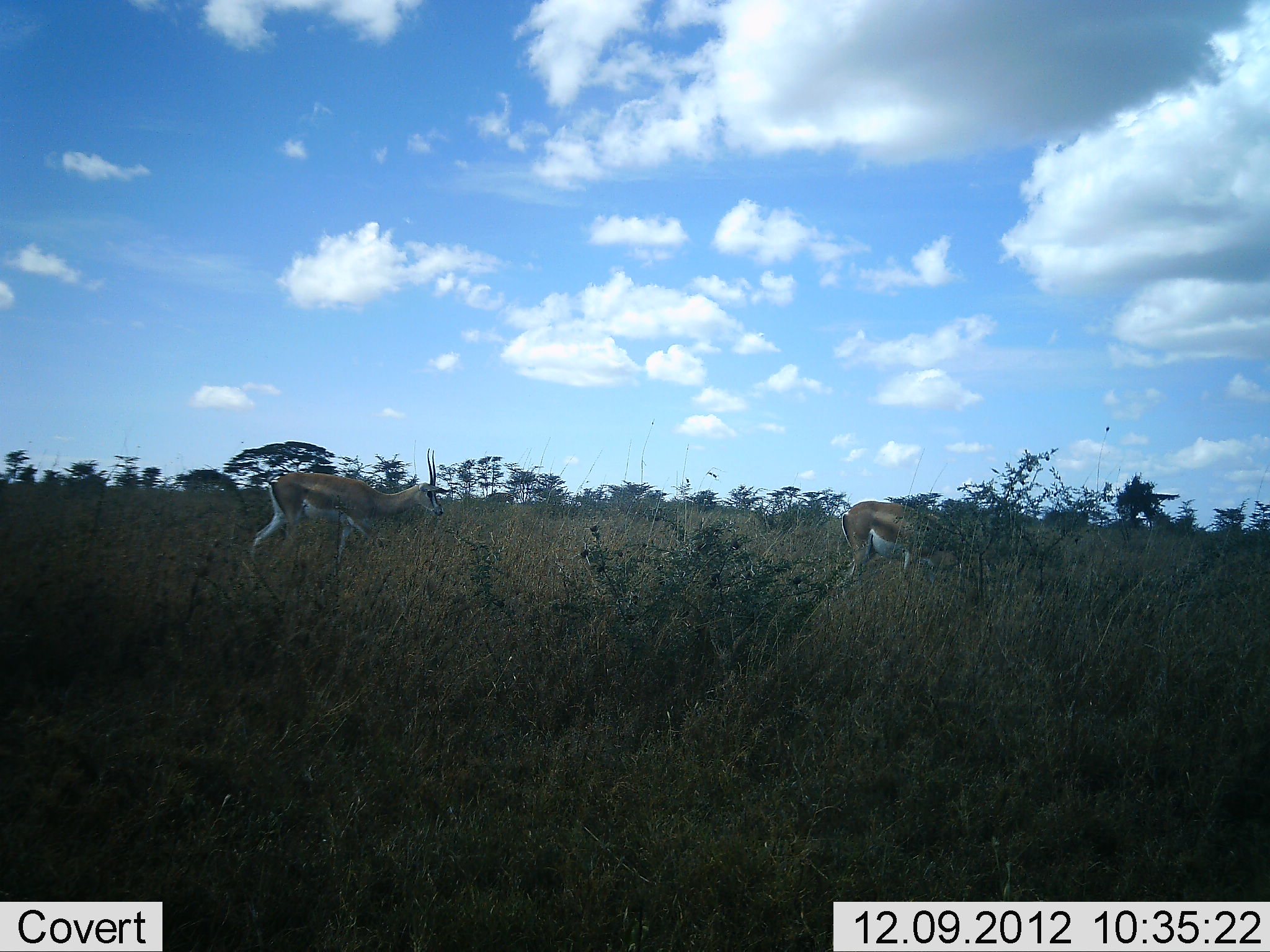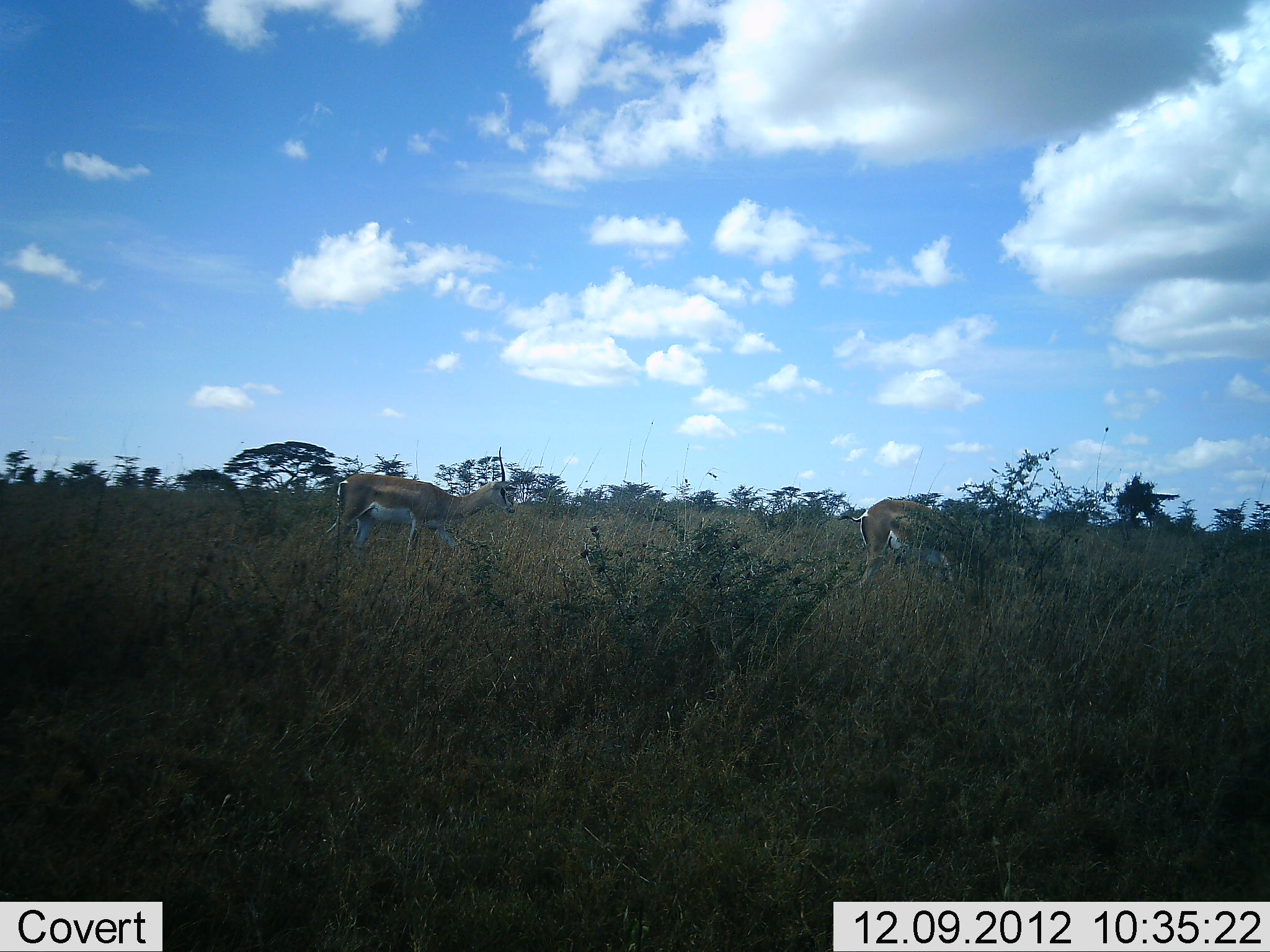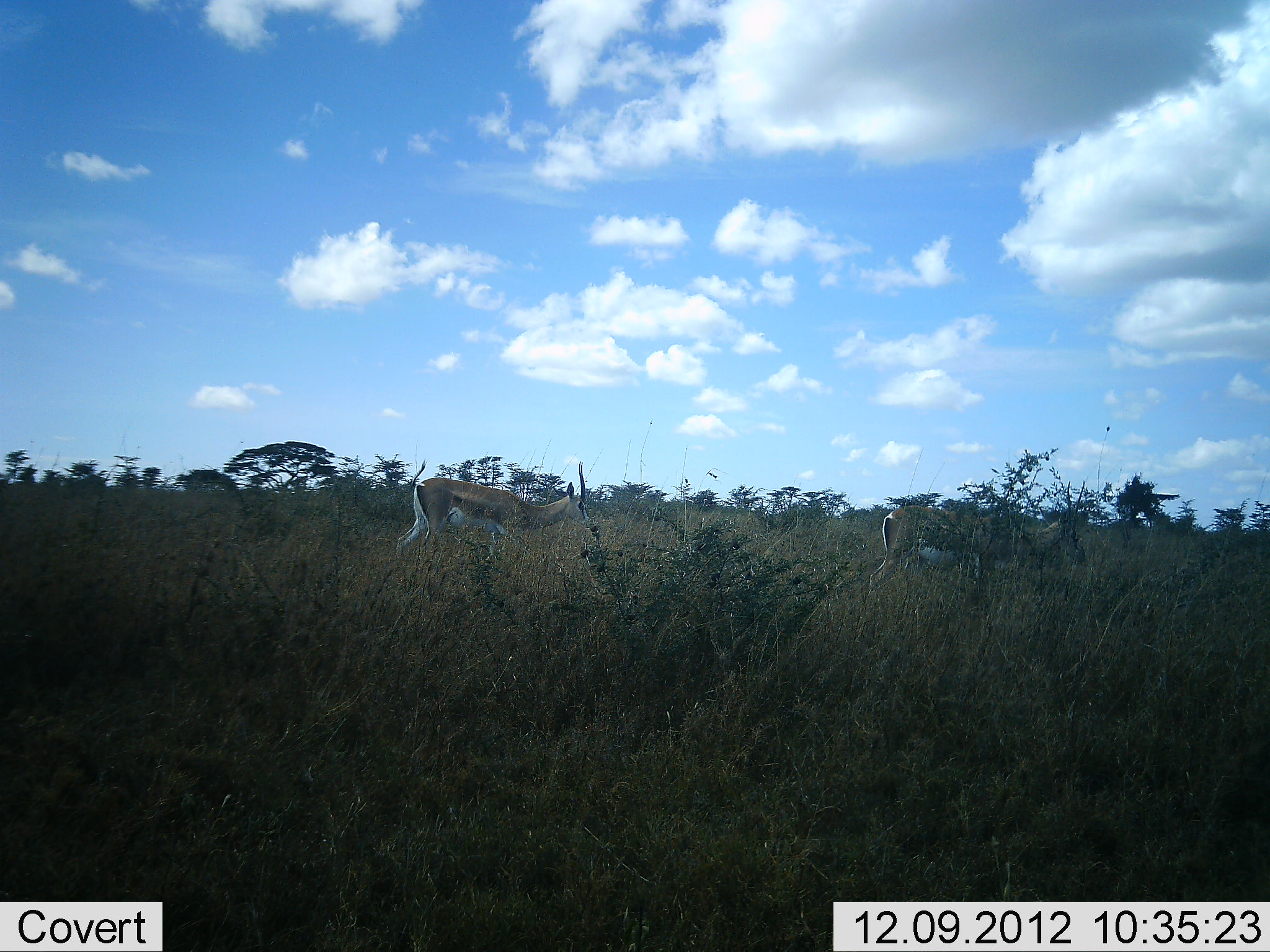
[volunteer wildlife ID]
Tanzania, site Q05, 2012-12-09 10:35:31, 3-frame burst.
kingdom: Animalia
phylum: Chordata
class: Mammalia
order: Artiodactyla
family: Bovidae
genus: Nanger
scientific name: Nanger granti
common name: grant's gazelle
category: gazellegrants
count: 2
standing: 0%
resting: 0%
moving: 100%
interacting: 0%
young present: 0%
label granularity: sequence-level